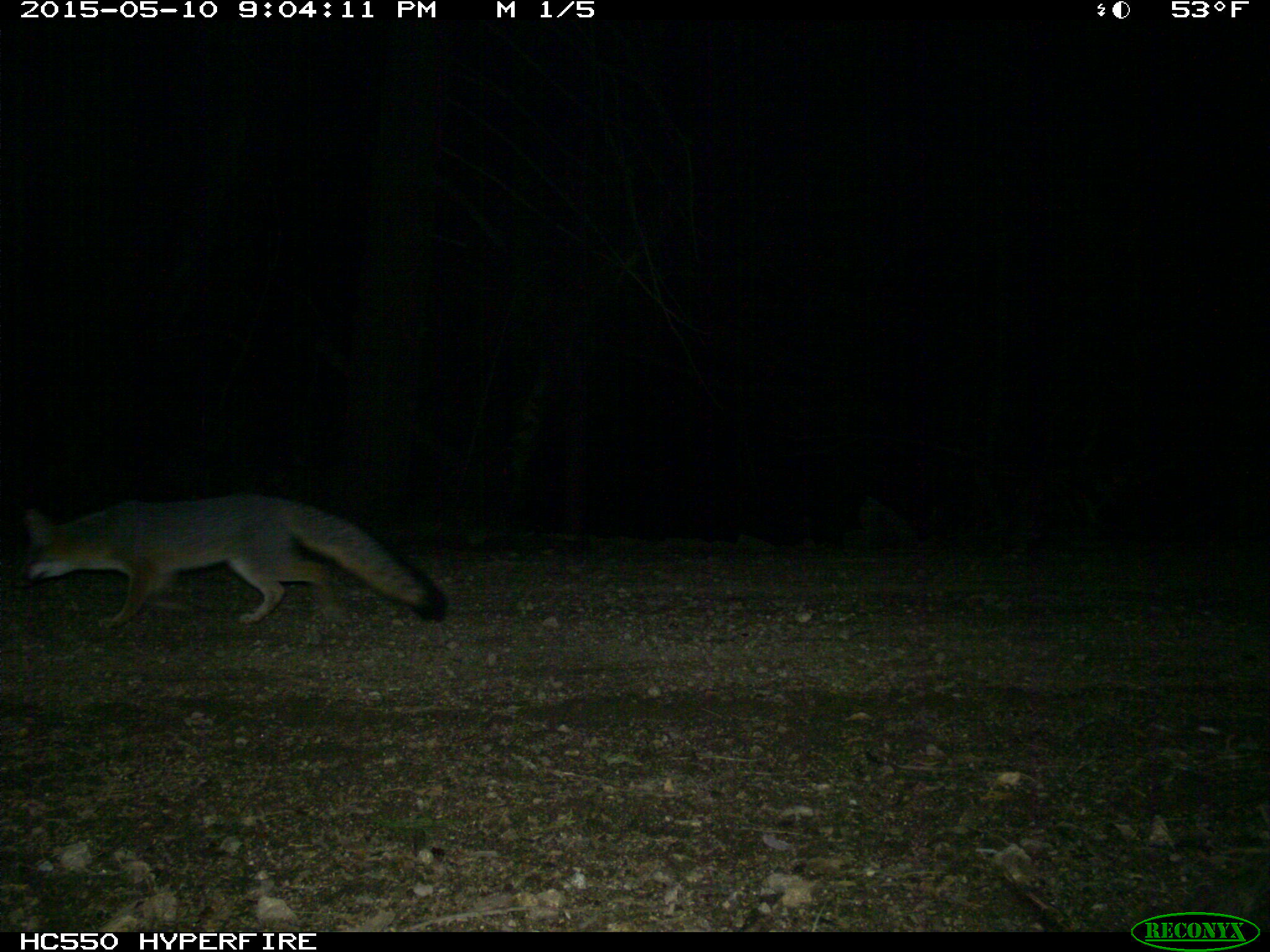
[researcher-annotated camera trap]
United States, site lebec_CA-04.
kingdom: Animalia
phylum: Chordata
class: Mammalia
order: Carnivora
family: Canidae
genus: Urocyon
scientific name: Urocyon cinereoargenteus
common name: gray fox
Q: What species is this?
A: Urocyon cinereoargenteus (gray fox).